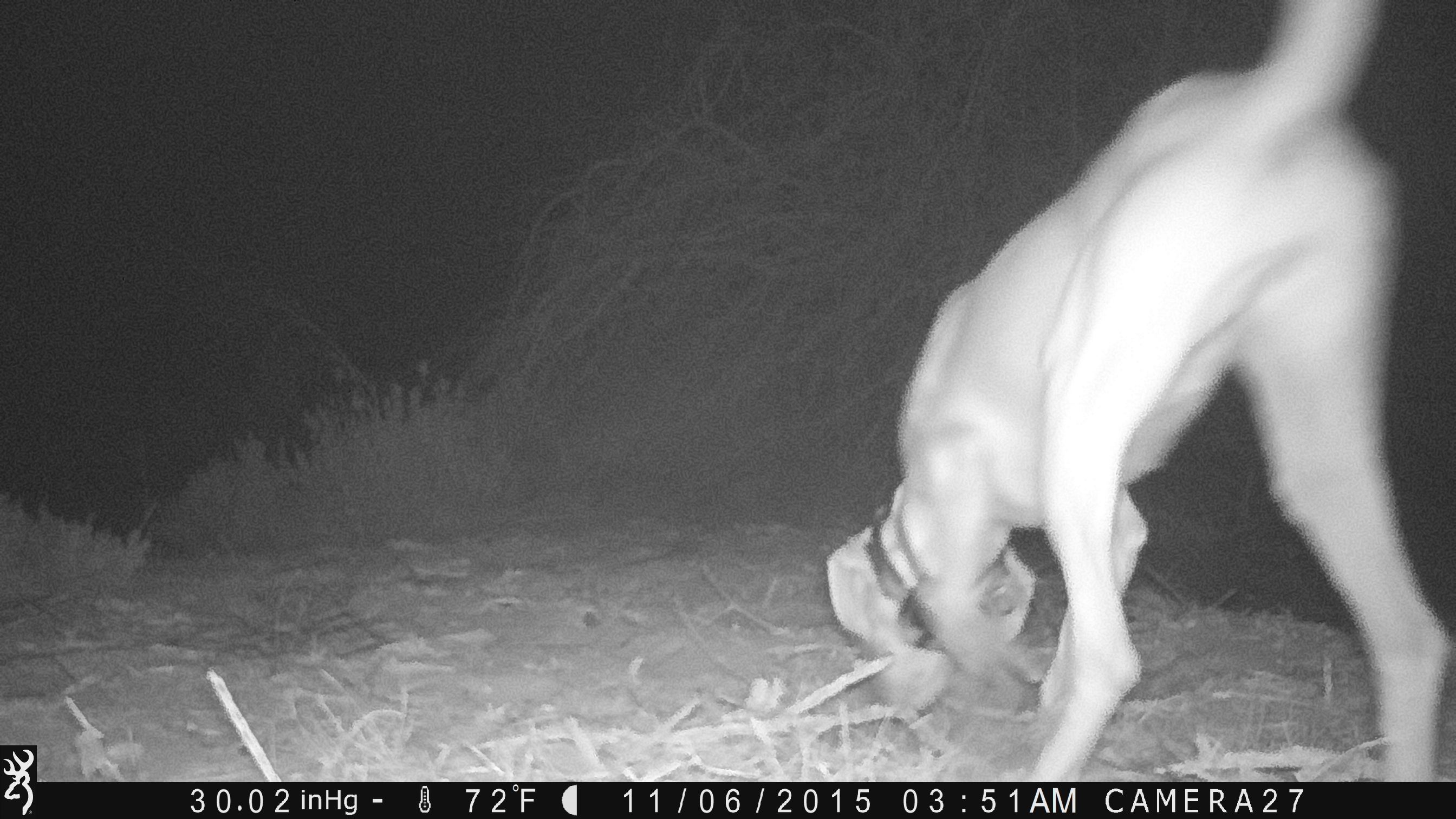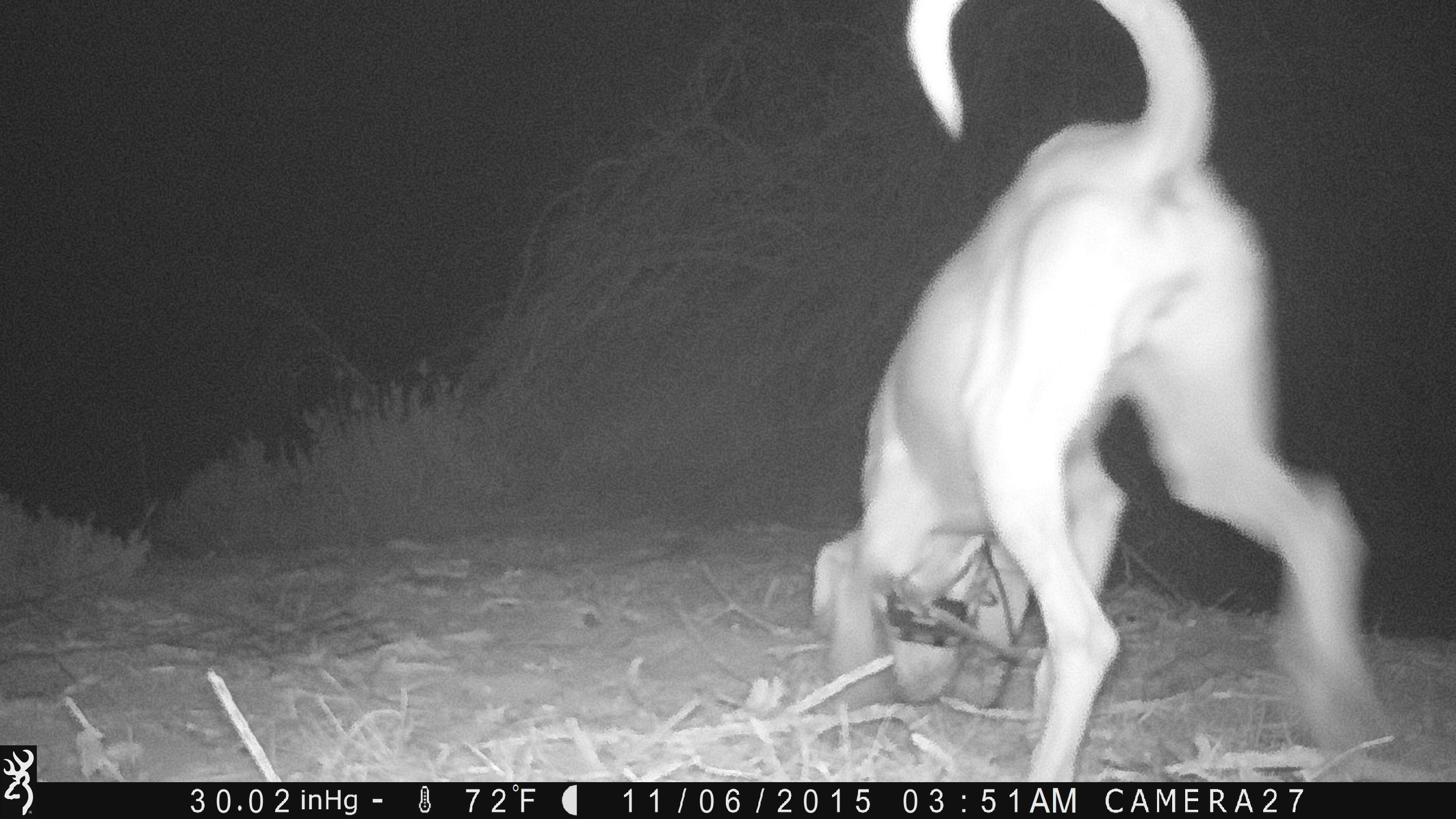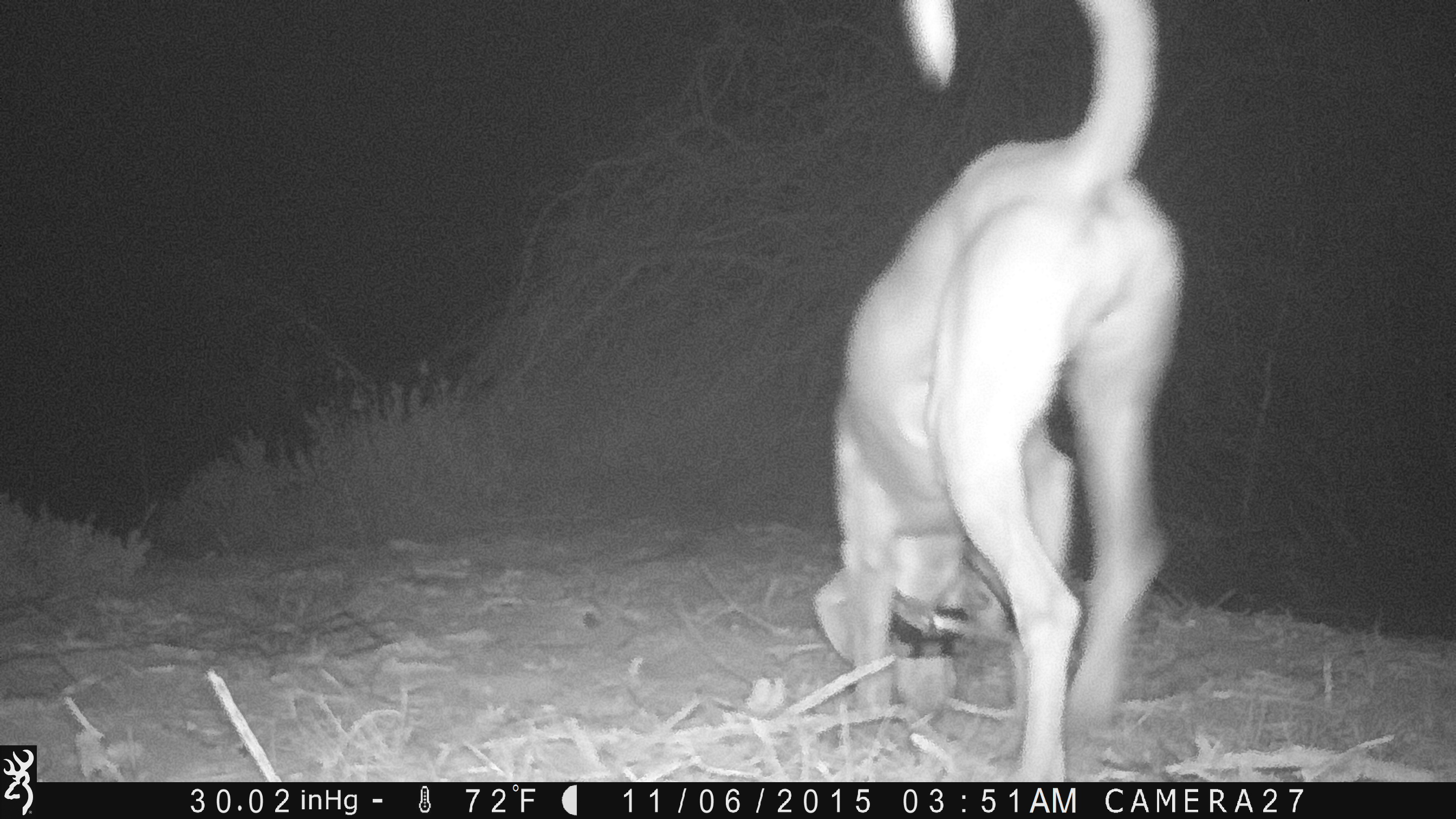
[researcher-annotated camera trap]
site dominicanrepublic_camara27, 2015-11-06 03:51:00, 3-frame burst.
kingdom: Animalia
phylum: Chordata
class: Mammalia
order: Carnivora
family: Canidae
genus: Canis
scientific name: Canis familiaris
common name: domestic dog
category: dog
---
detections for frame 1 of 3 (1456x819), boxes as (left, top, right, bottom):
dog: (817, 4, 1443, 795)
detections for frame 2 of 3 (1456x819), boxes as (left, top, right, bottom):
dog: (803, 1, 1397, 791)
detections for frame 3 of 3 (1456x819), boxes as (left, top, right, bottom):
dog: (805, 0, 1174, 782)